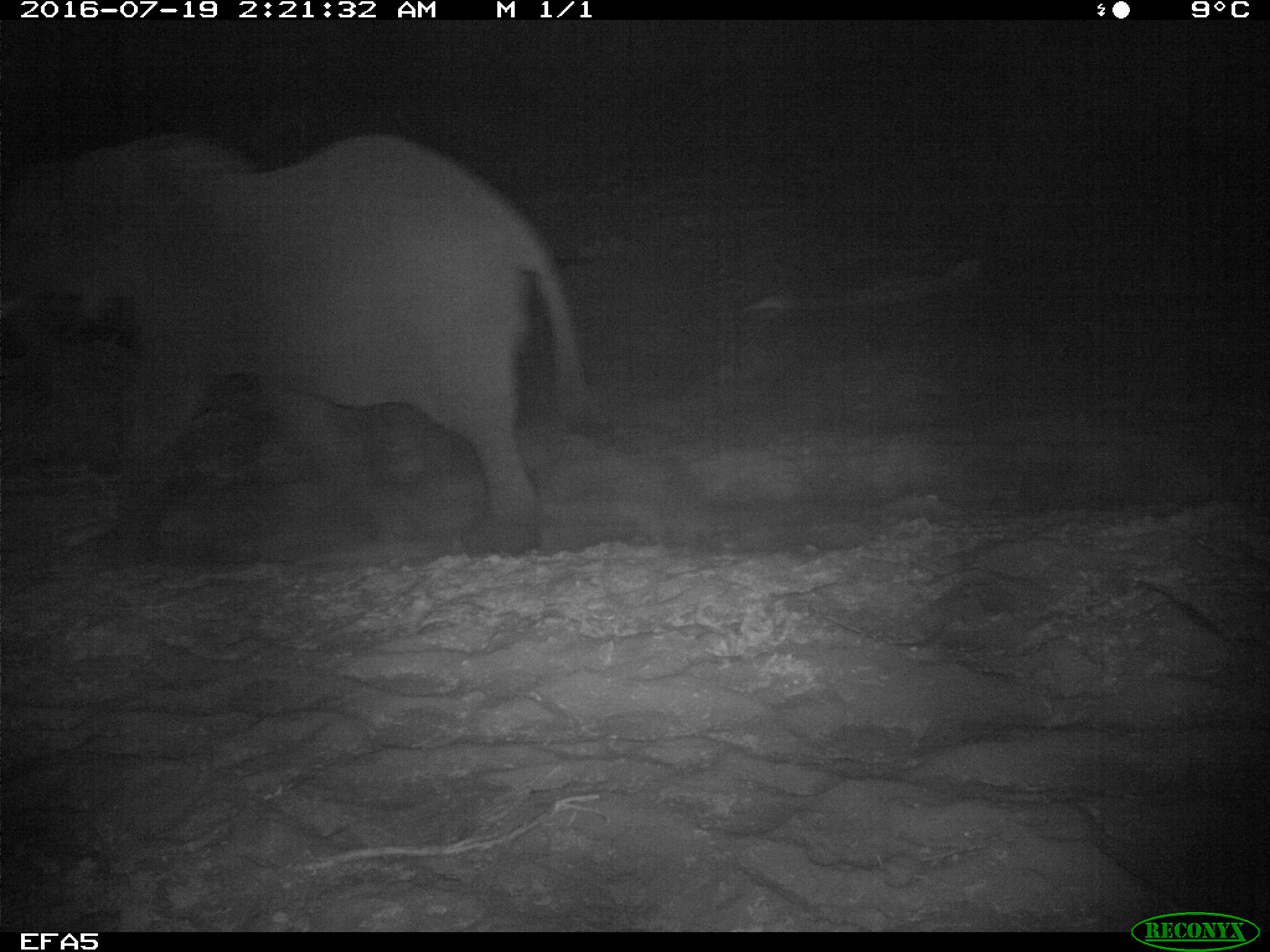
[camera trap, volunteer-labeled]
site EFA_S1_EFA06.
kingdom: Animalia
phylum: Chordata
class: Mammalia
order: Proboscidea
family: Elephantidae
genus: Loxodonta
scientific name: Loxodonta africana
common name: african bush elephant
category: elephant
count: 1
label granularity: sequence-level